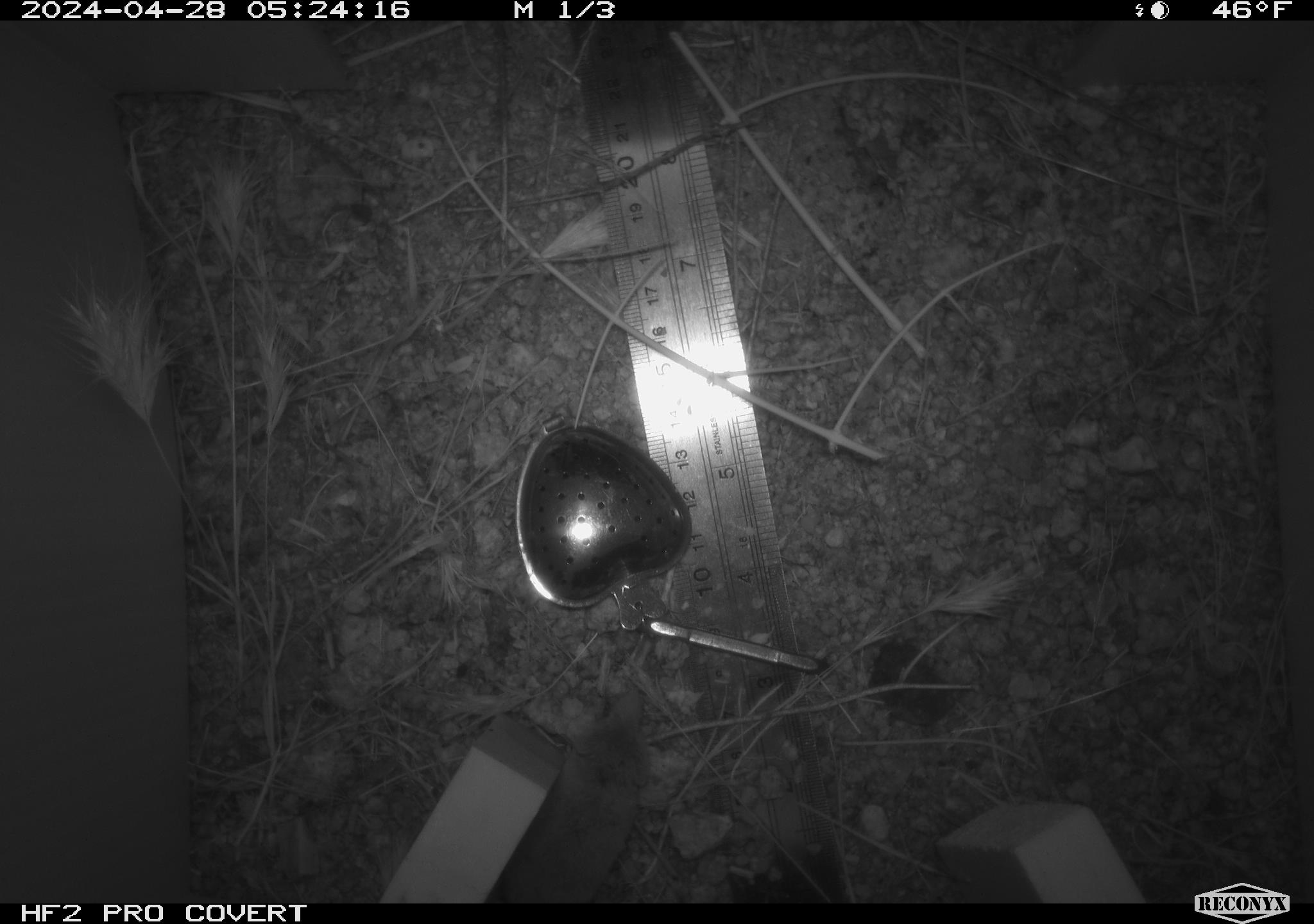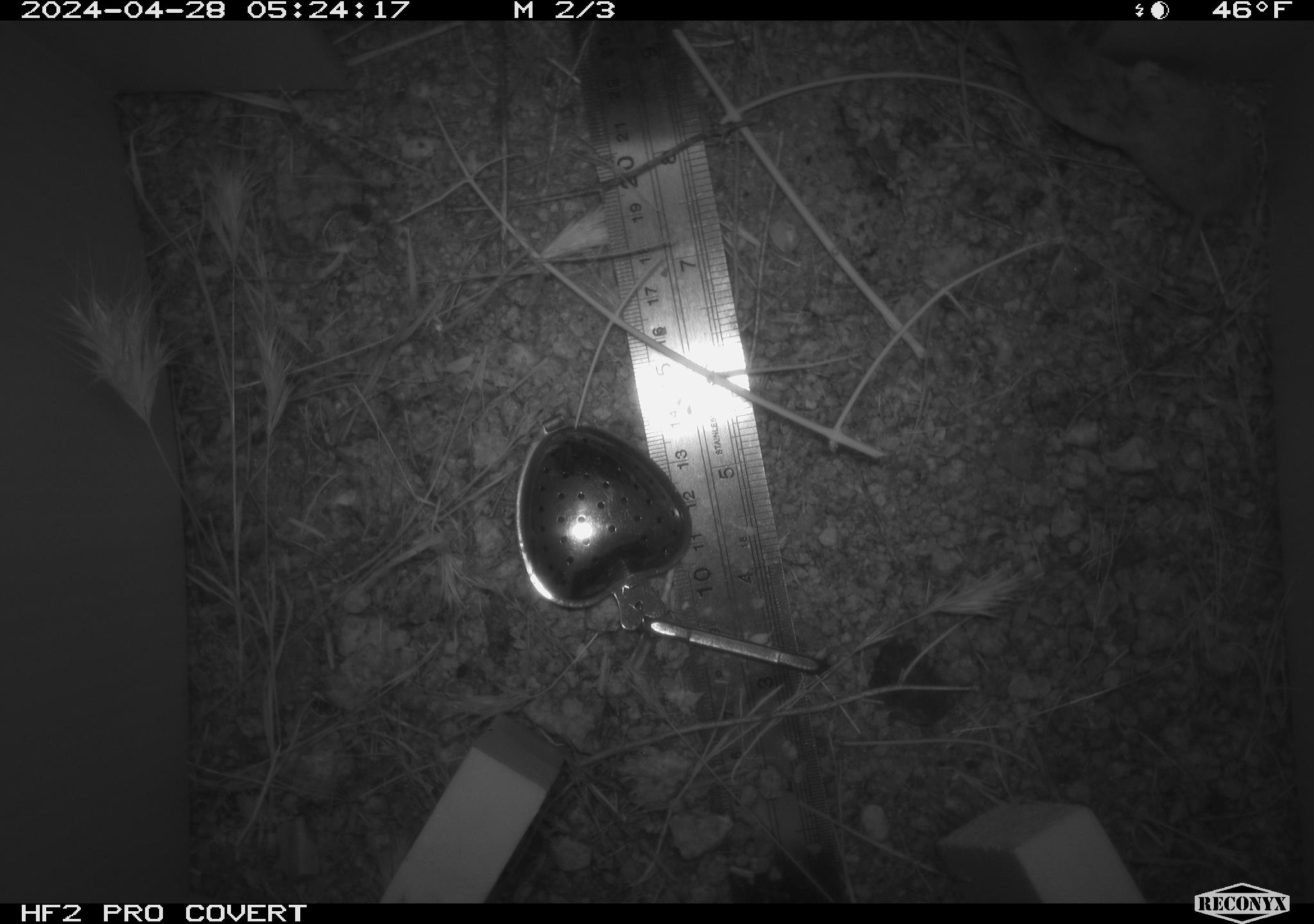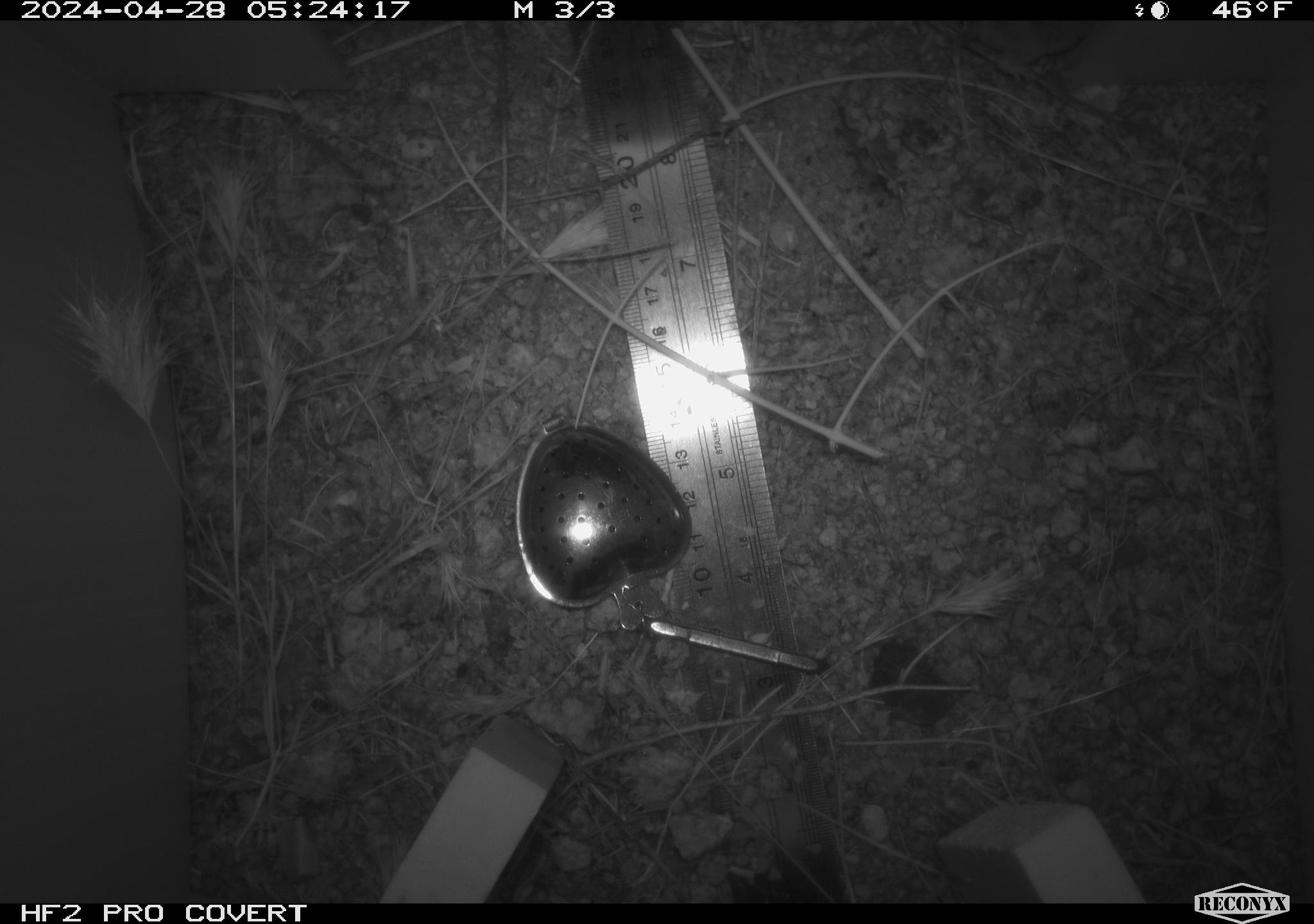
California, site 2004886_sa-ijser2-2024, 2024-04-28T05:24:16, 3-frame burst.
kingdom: Animalia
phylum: Chordata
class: Mammalia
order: Eulipotyphla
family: Soricidae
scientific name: Soricidae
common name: shrews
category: soricidae family